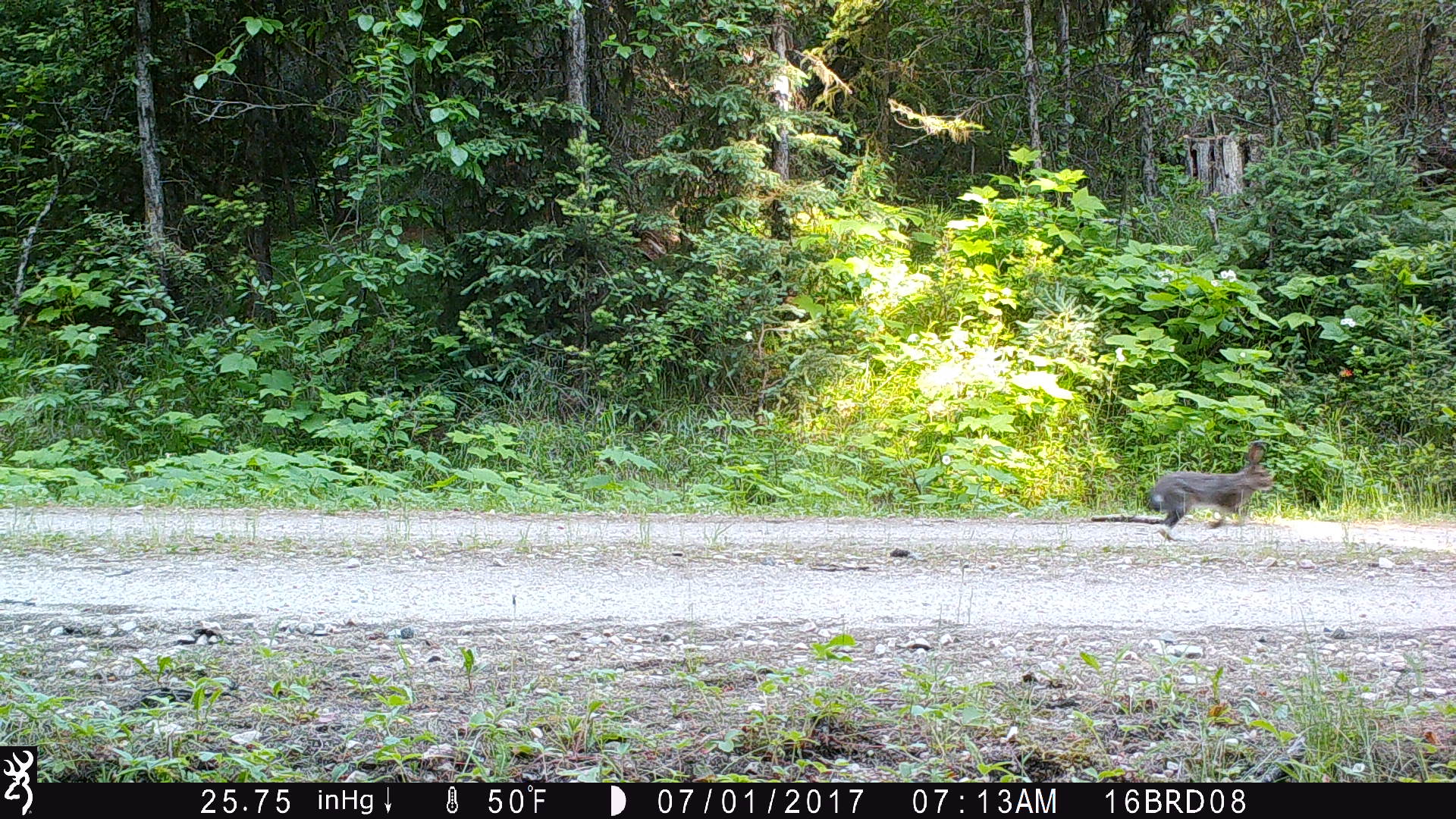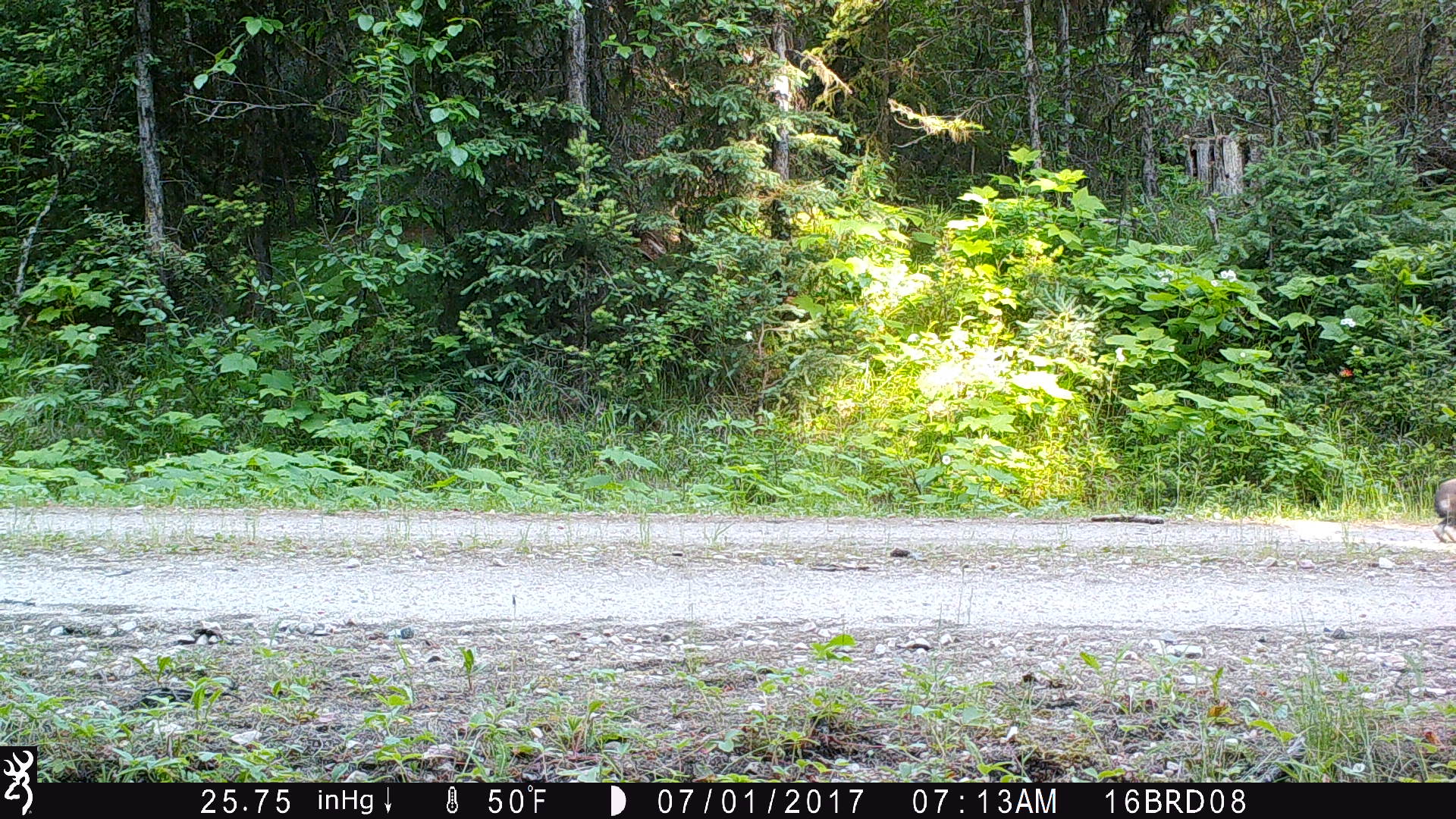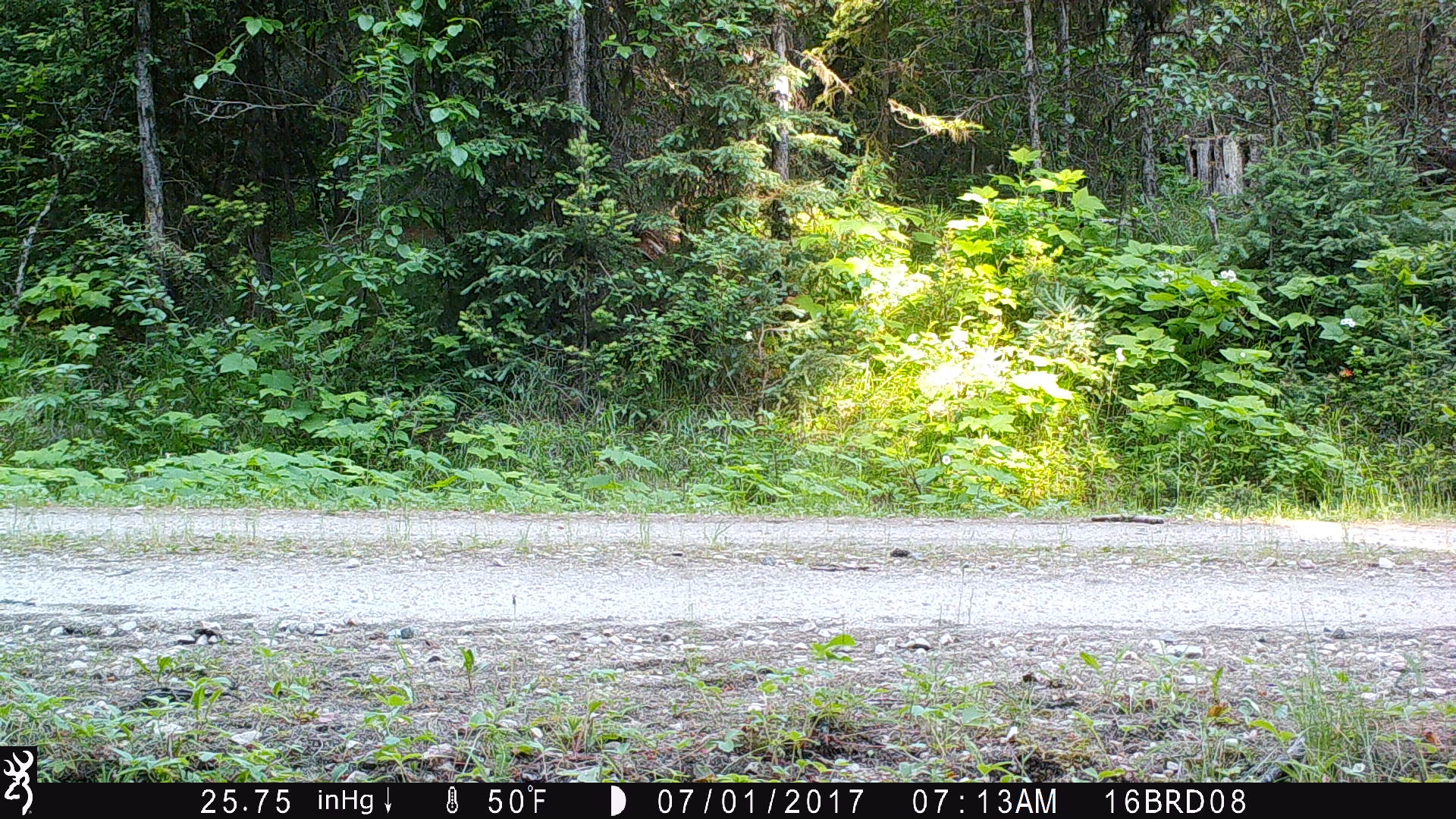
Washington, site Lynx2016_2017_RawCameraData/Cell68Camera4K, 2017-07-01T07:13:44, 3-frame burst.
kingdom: Animalia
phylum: Chordata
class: Mammalia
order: Lagomorpha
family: Leporidae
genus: Lepus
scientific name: Lepus americanus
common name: snowshoe hare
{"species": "Lepus americanus (snowshoe hare)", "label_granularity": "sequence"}